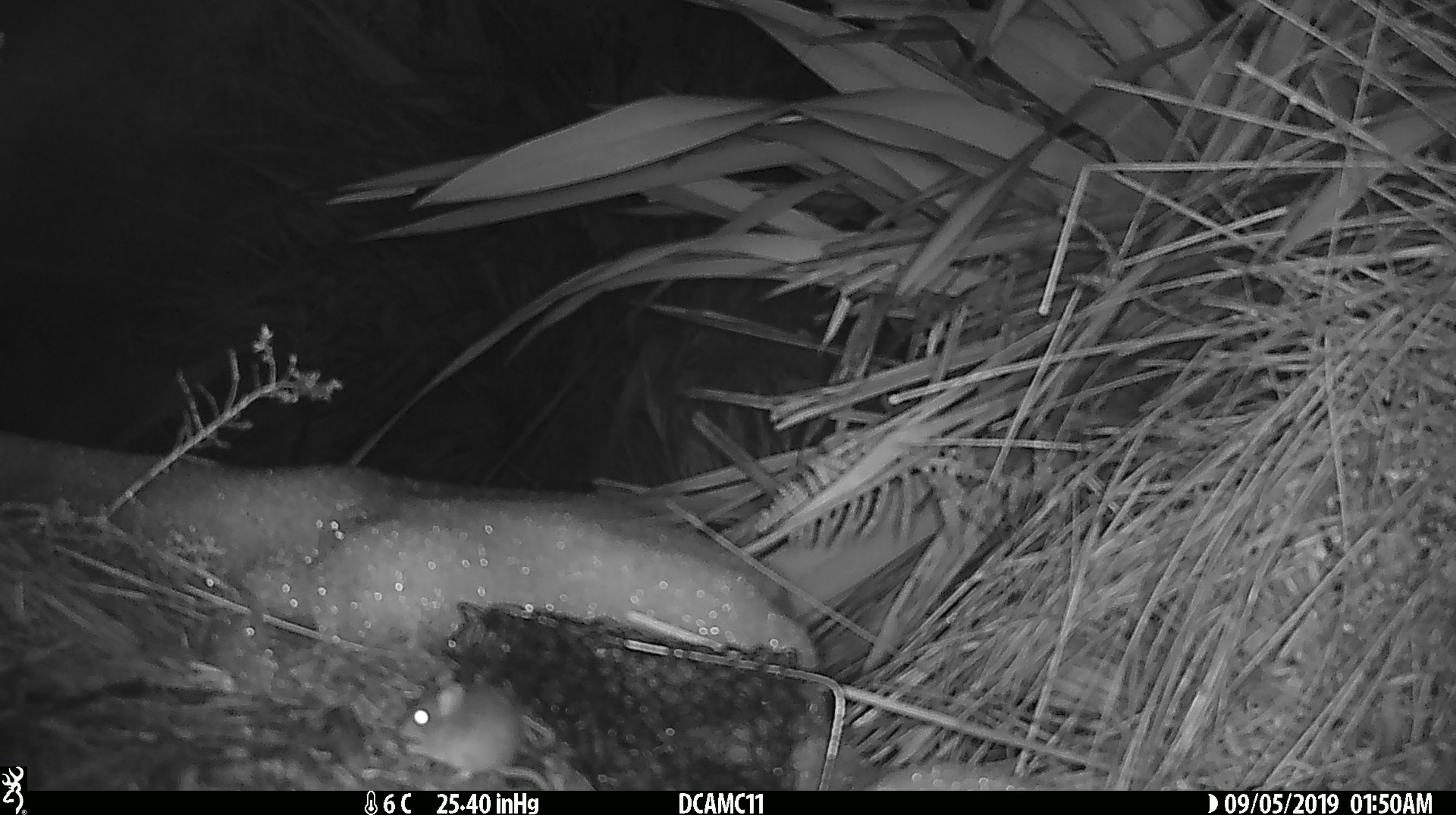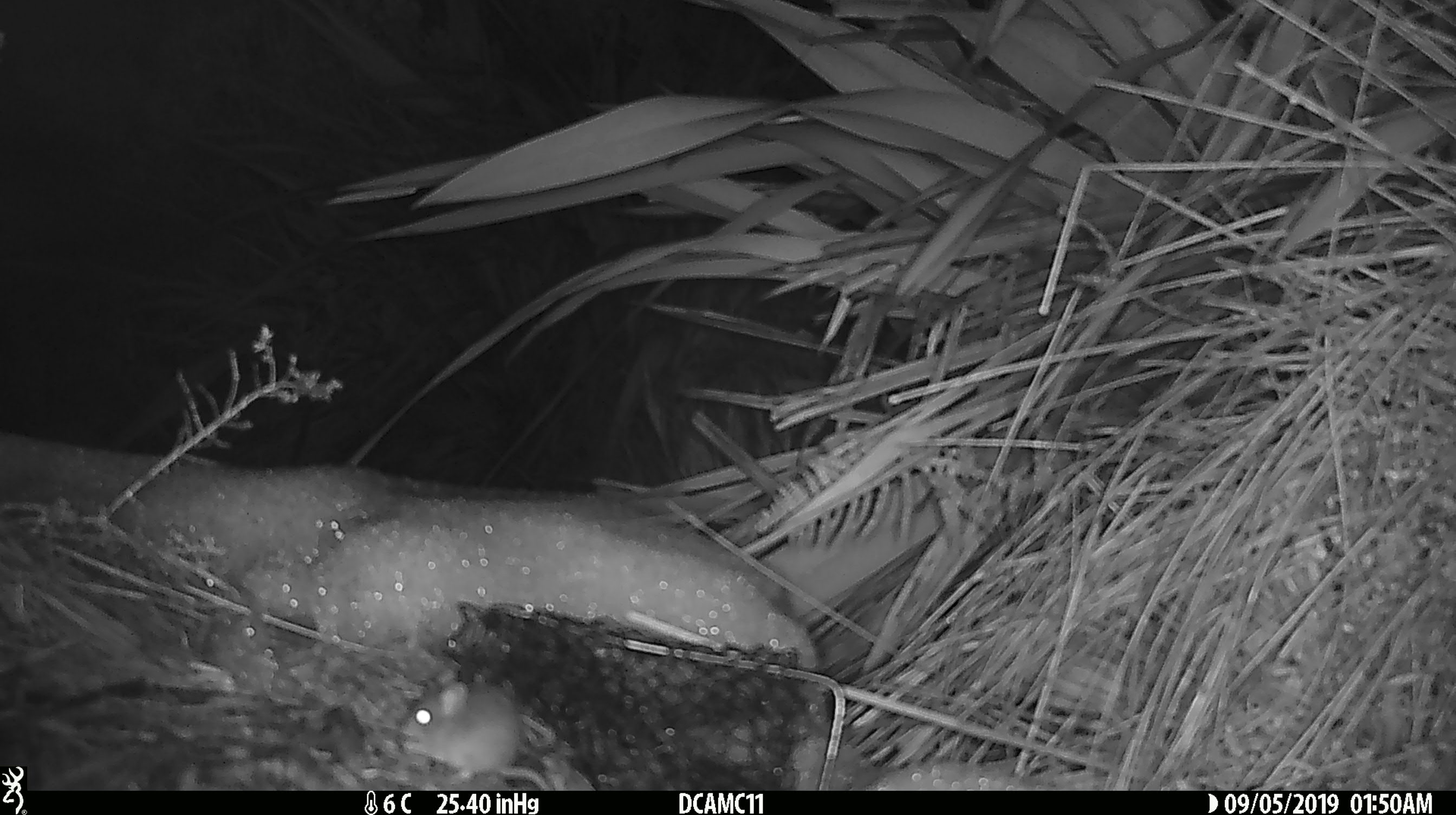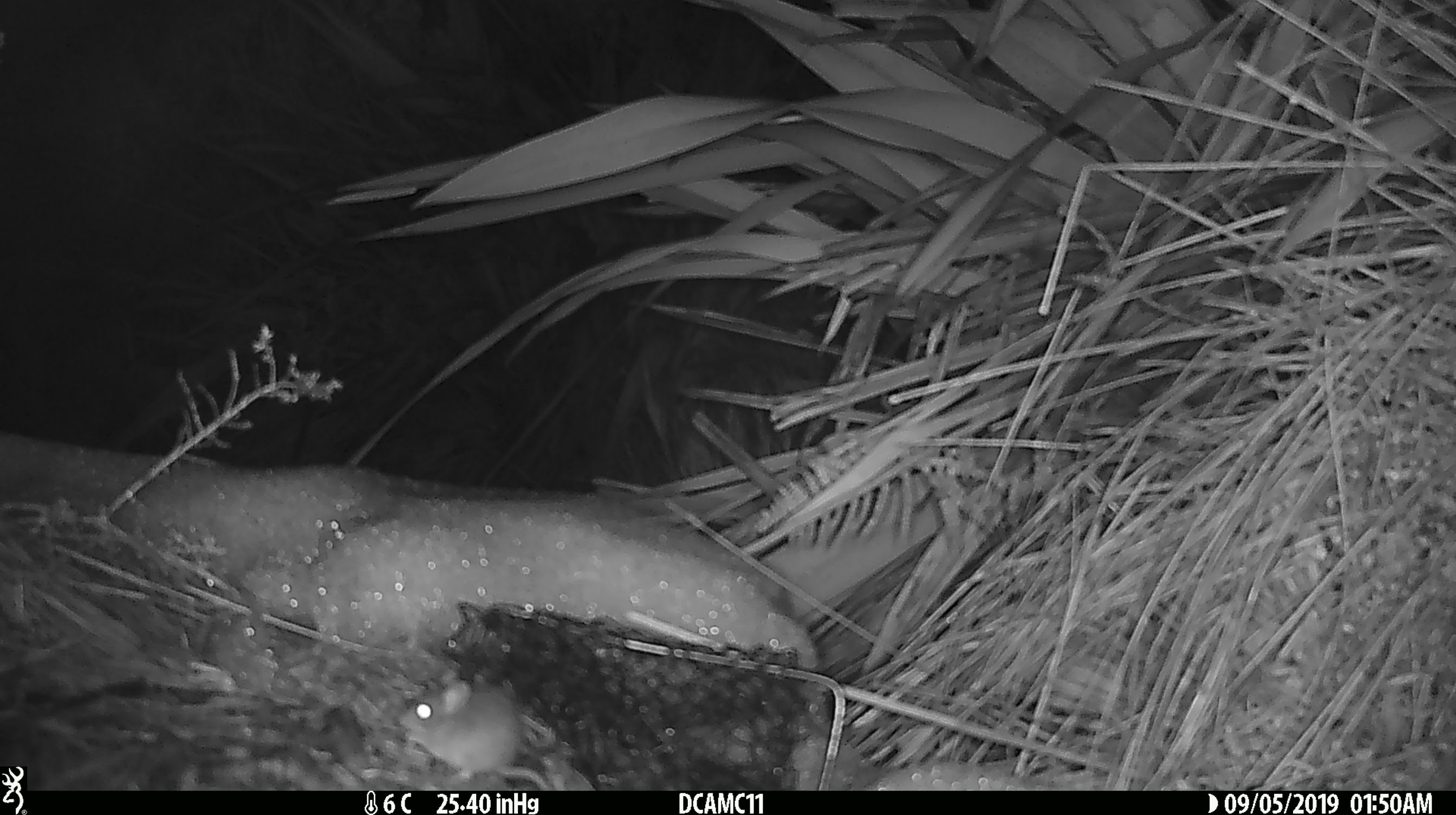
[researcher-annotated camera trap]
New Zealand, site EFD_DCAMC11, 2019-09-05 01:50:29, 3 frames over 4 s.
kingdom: Animalia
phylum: Chordata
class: Mammalia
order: Rodentia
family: Muridae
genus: Mus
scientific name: Mus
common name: mouse